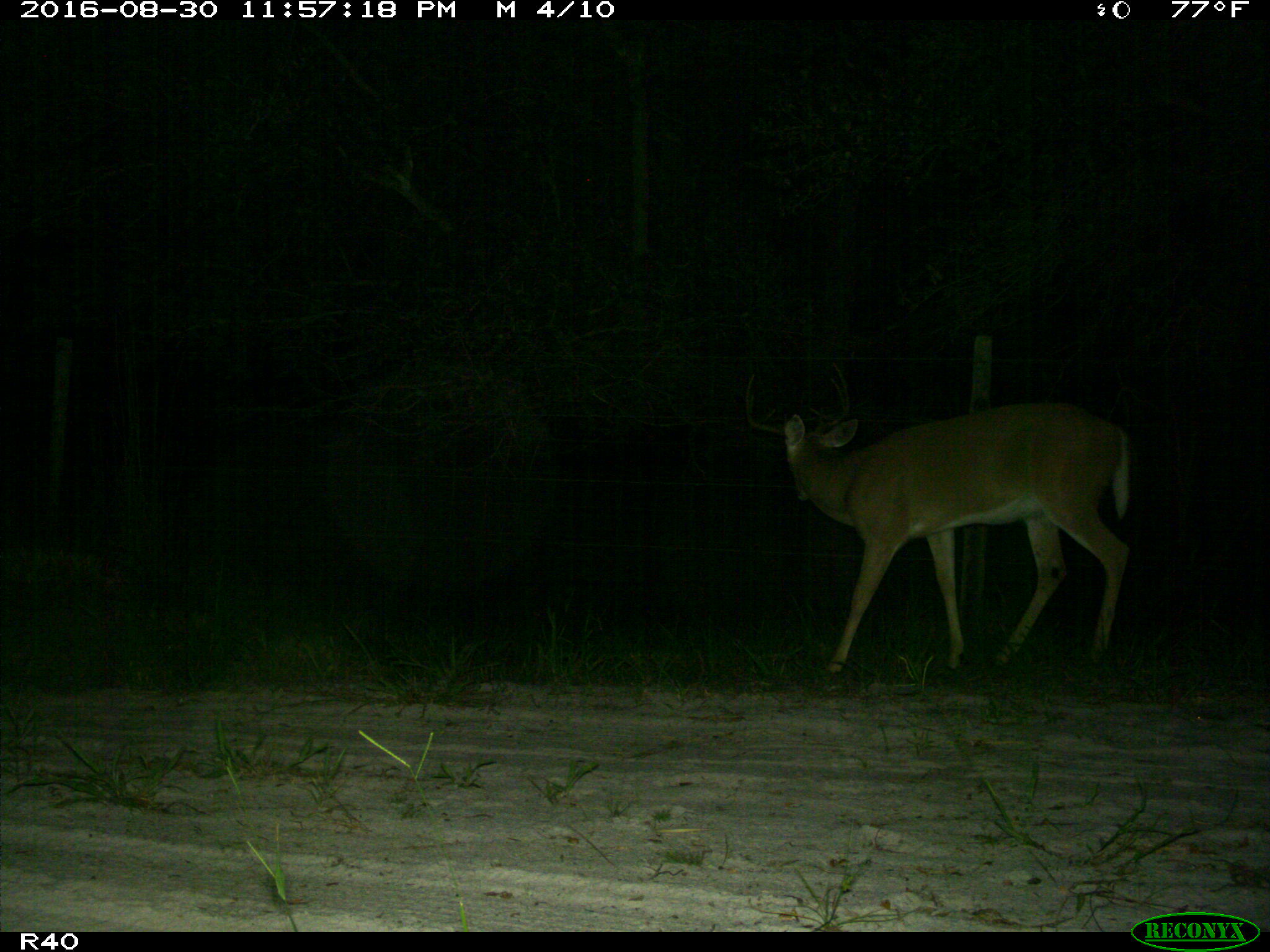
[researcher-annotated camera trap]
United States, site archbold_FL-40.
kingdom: Animalia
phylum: Chordata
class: Mammalia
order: Artiodactyla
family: Cervidae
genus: Odocoileus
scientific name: Odocoileus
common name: deer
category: unidentified deer